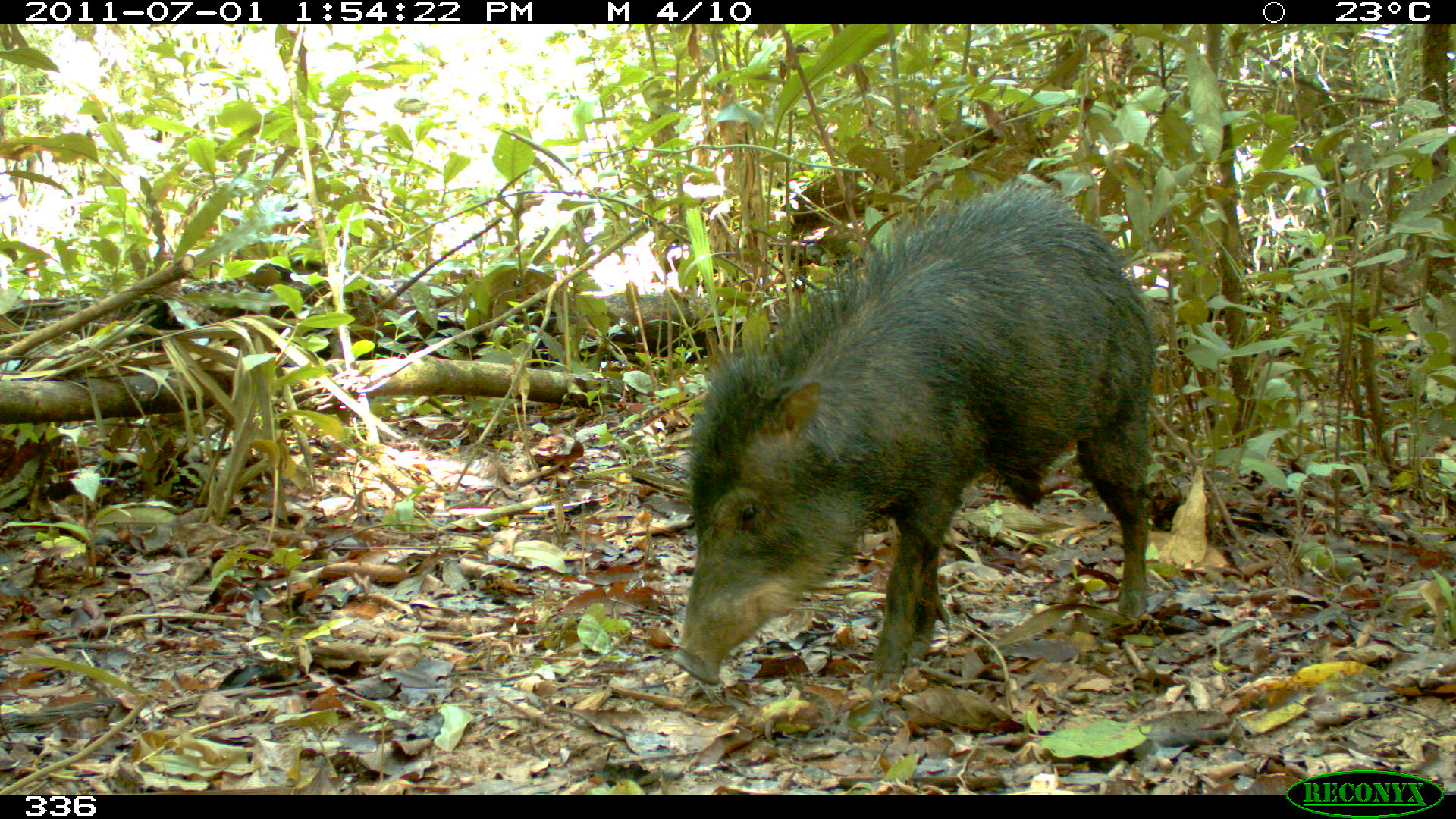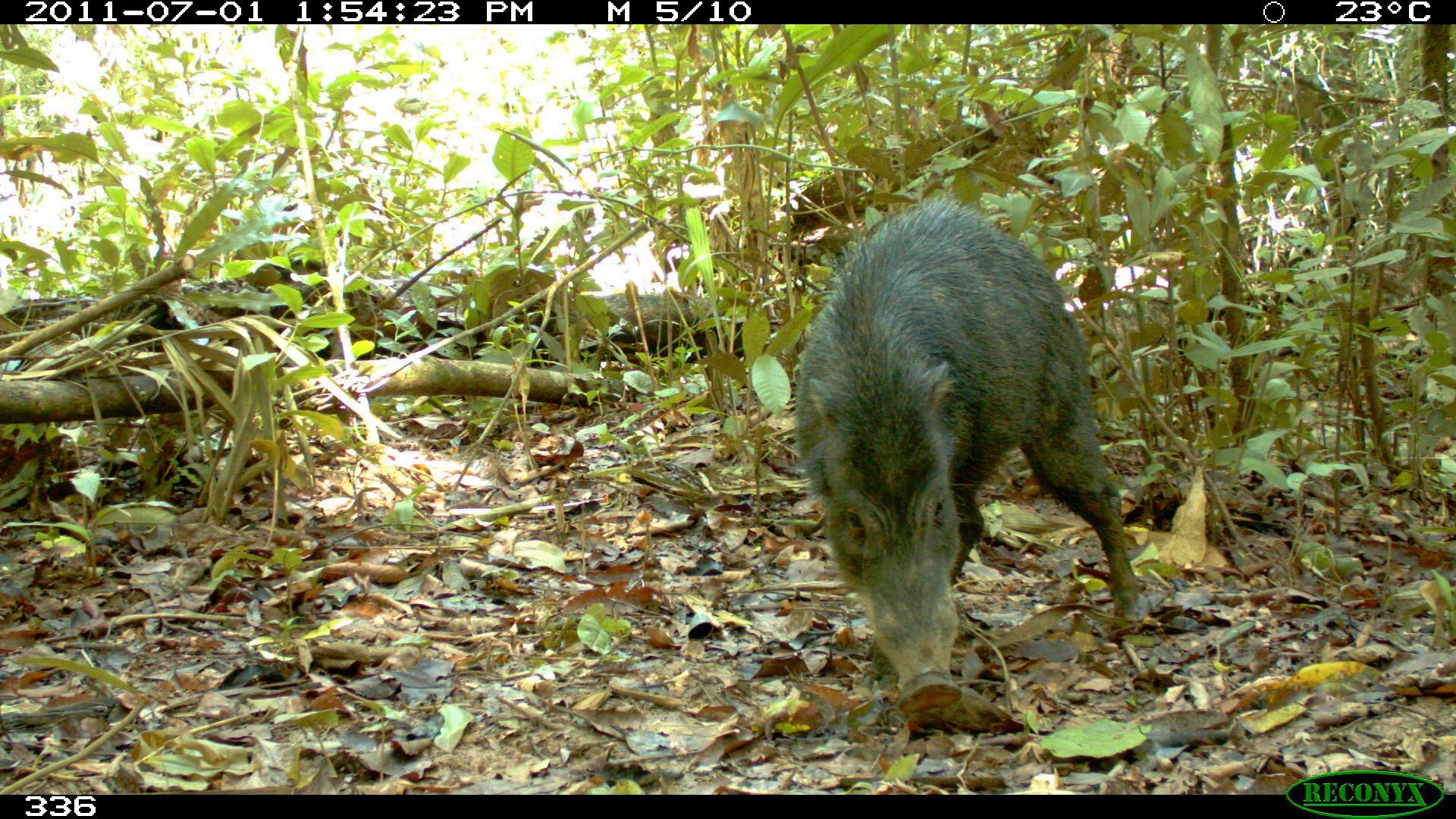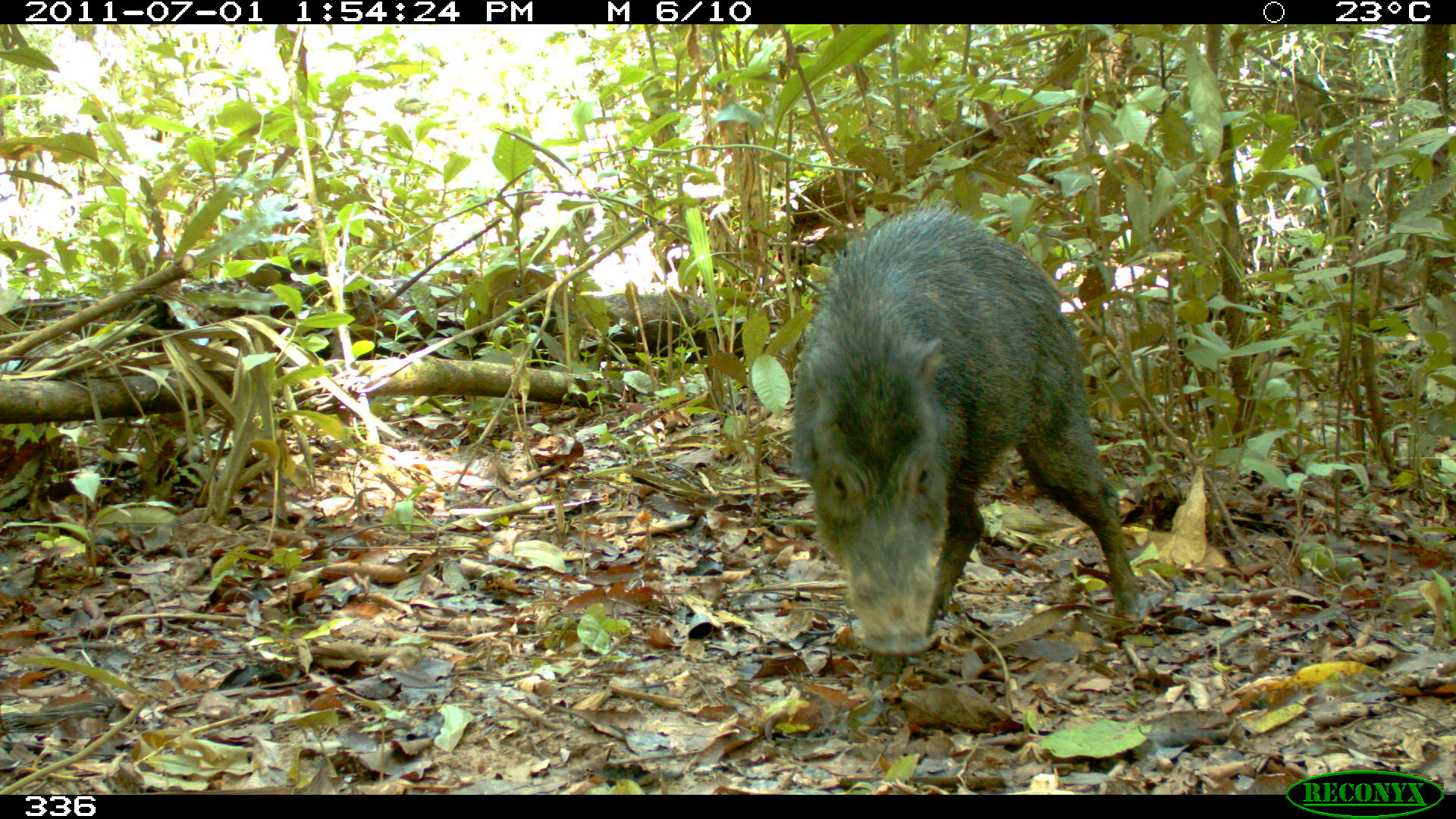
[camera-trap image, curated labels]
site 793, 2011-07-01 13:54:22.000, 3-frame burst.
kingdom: Animalia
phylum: Chordata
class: Mammalia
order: Artiodactyla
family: Tayassuidae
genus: Tayassu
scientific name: Tayassu pecari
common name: white-lipped peccary